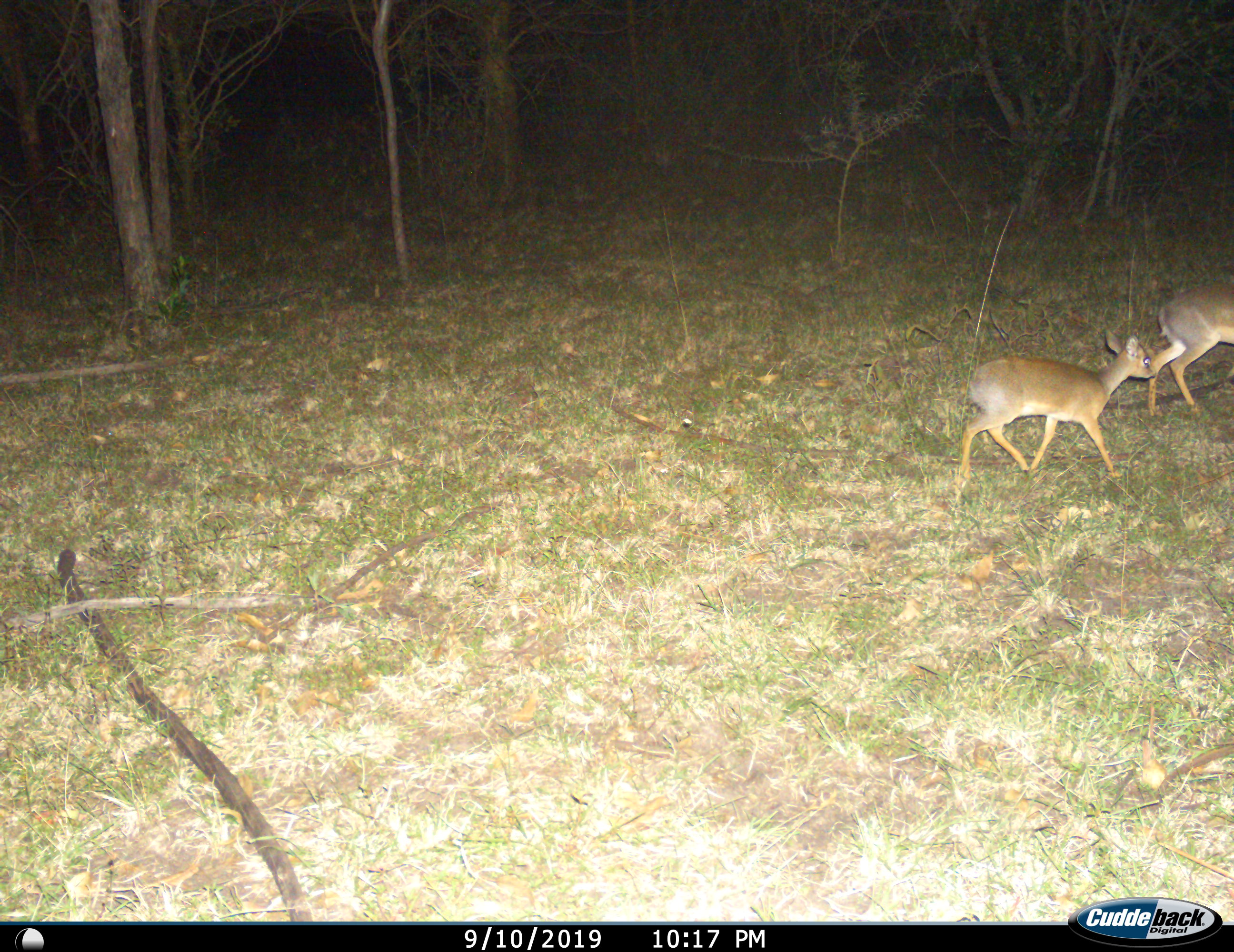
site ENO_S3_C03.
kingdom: Animalia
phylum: Chordata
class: Mammalia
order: Artiodactyla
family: Bovidae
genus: Madoqua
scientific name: Madoqua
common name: dik-dik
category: dikdik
Dikdik (dik-dik) (Madoqua), count 2. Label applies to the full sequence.